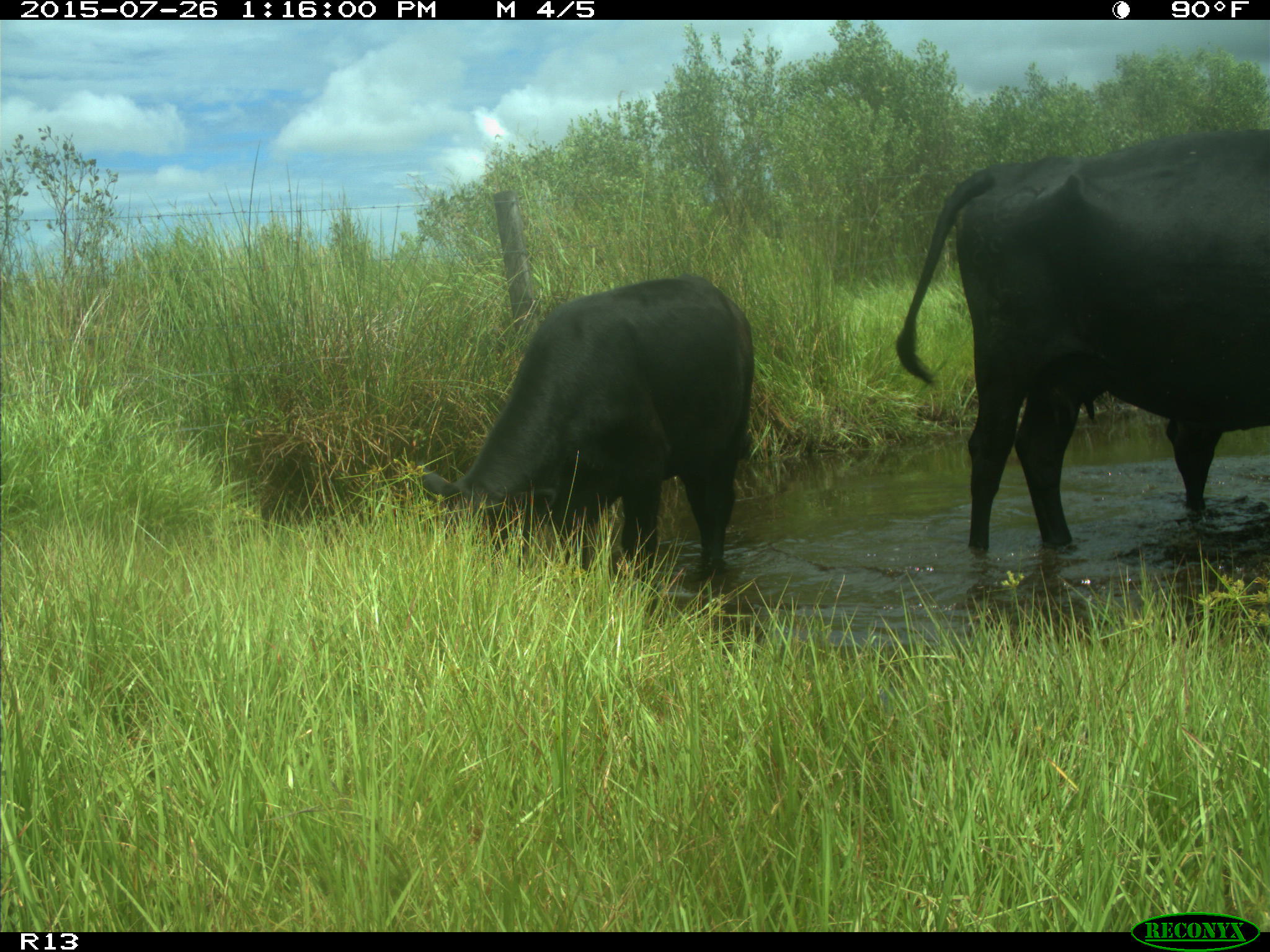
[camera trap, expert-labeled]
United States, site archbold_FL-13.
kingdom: Animalia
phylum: Chordata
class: Mammalia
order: Artiodactyla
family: Bovidae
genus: Bos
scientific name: Bos taurus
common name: domestic cow